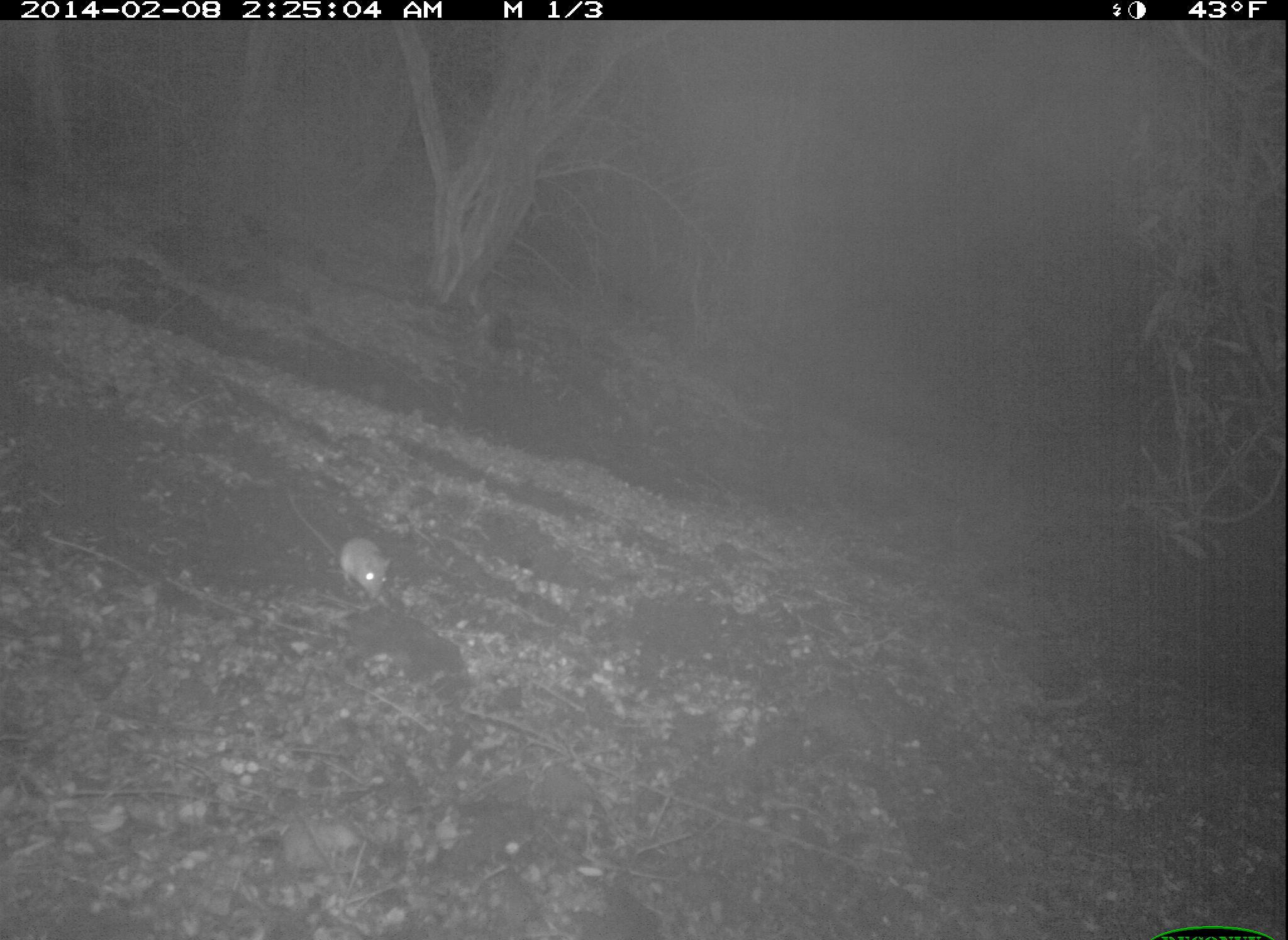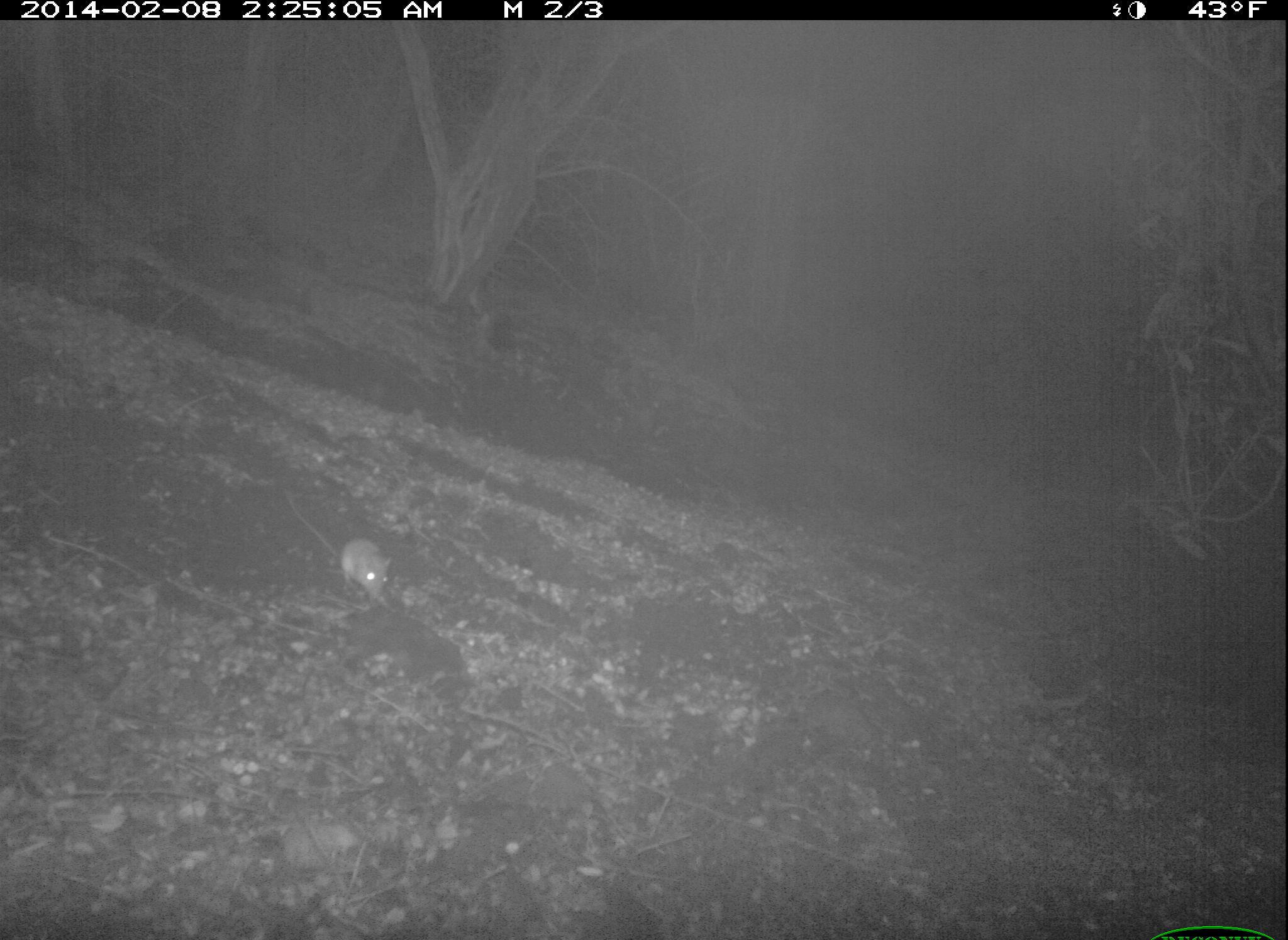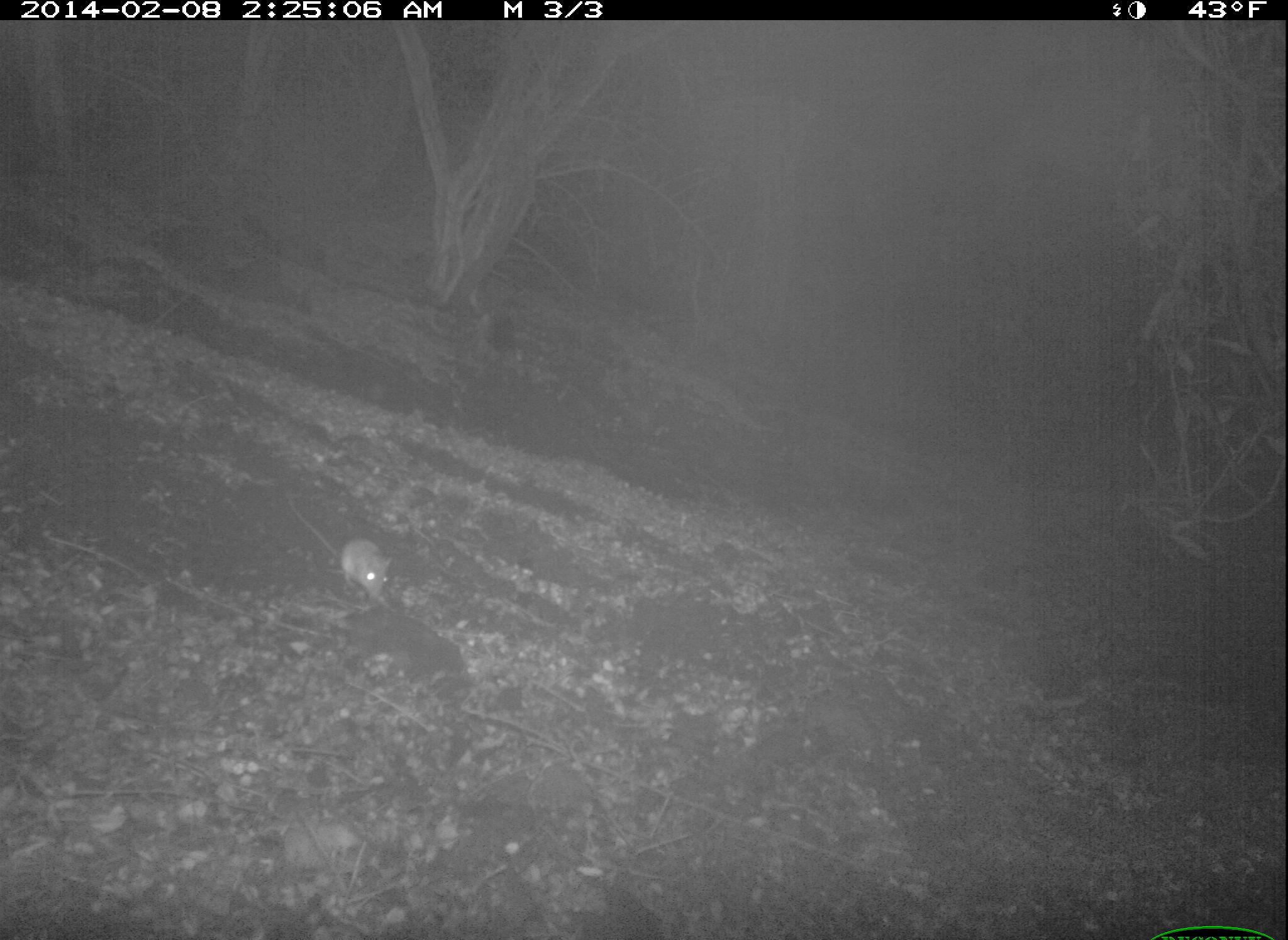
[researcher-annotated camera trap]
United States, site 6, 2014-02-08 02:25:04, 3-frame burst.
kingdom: Animalia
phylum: Chordata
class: Mammalia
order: Rodentia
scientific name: Rodentia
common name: rodent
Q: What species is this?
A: Rodent (Rodentia).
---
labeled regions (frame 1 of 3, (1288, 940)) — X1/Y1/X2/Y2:
rodent: 283/480/392/600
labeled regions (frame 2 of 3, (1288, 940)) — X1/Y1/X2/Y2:
rodent: 278/483/394/607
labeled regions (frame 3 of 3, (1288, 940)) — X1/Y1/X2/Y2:
rodent: 290/495/392/605